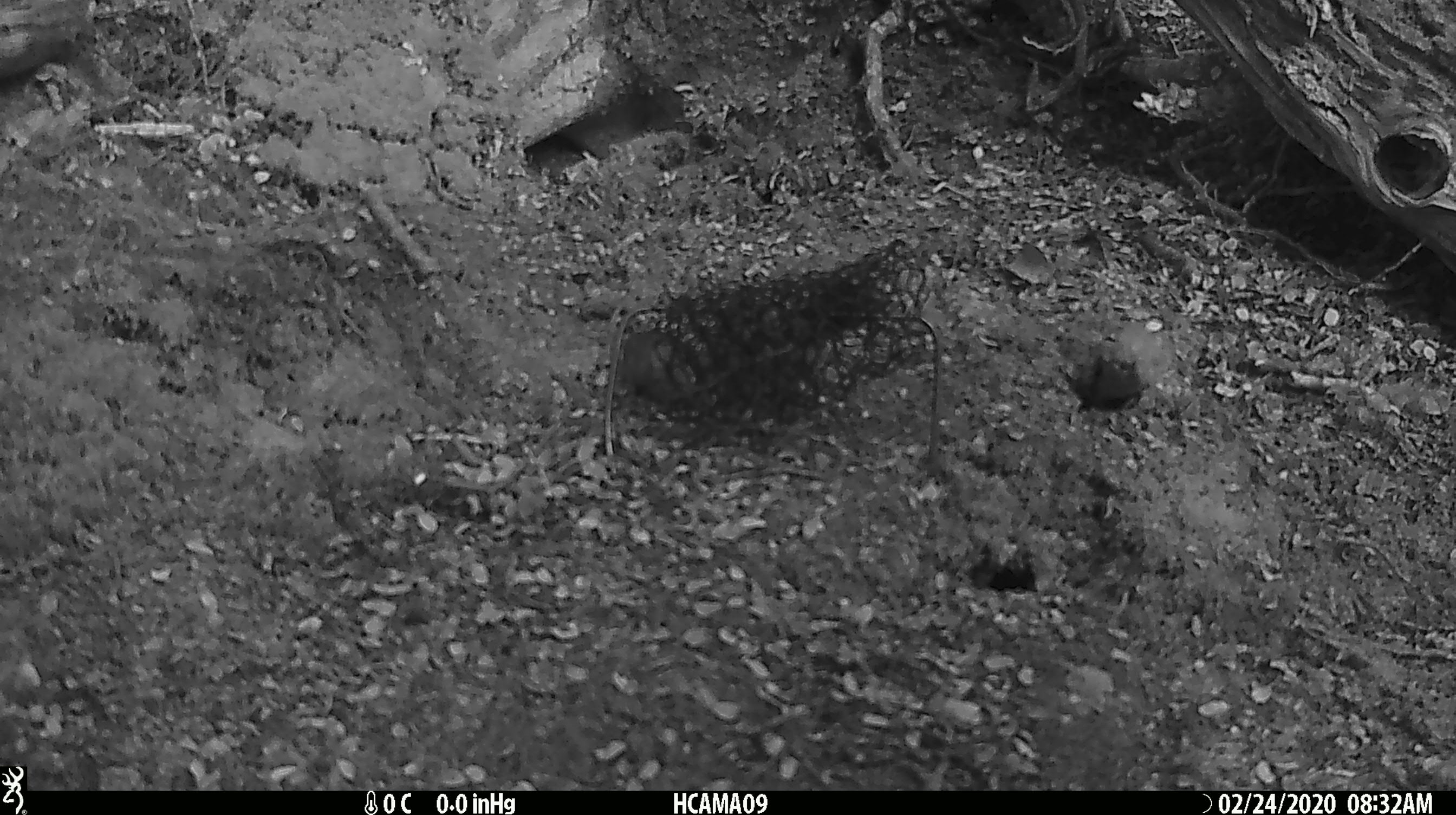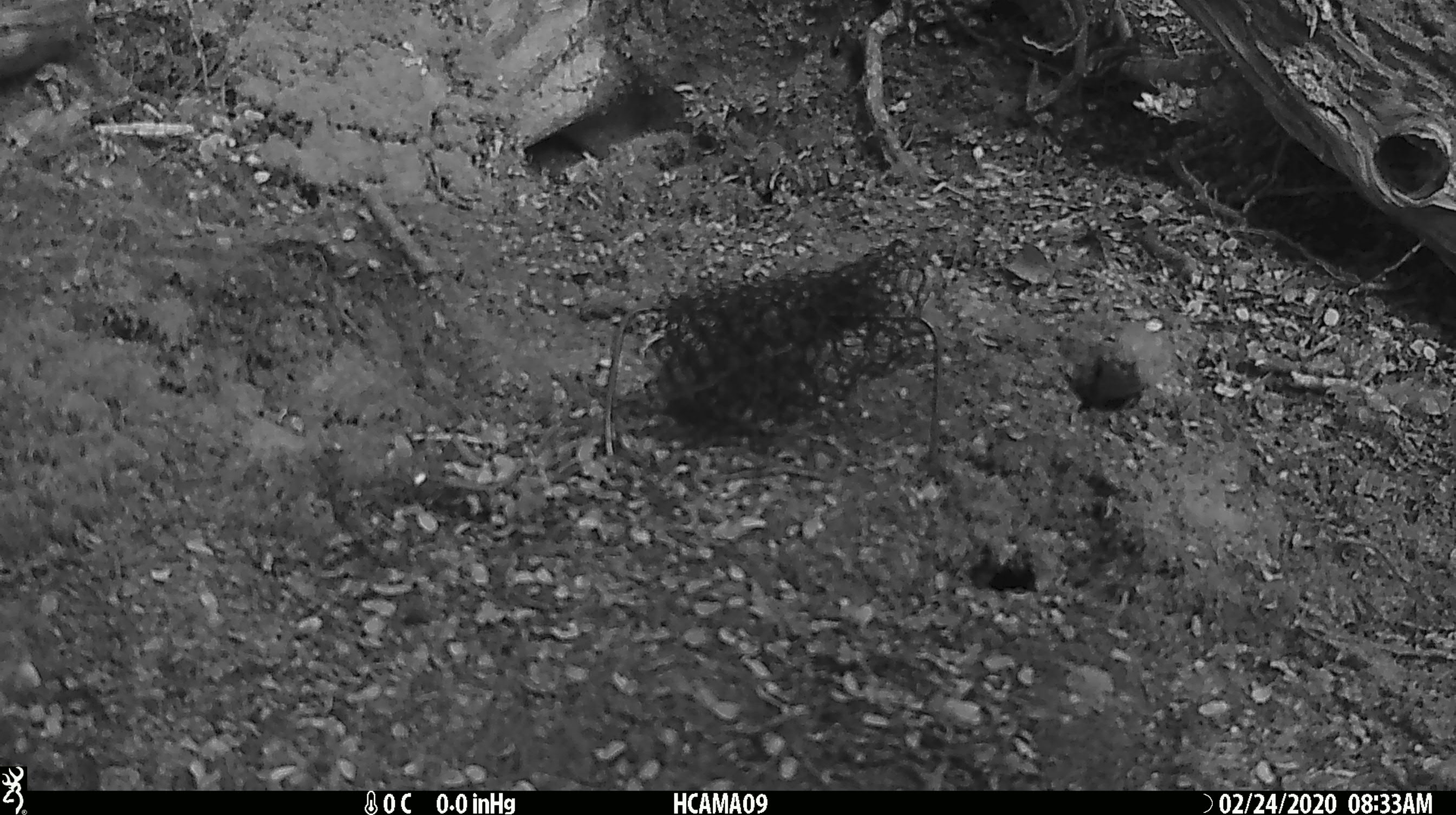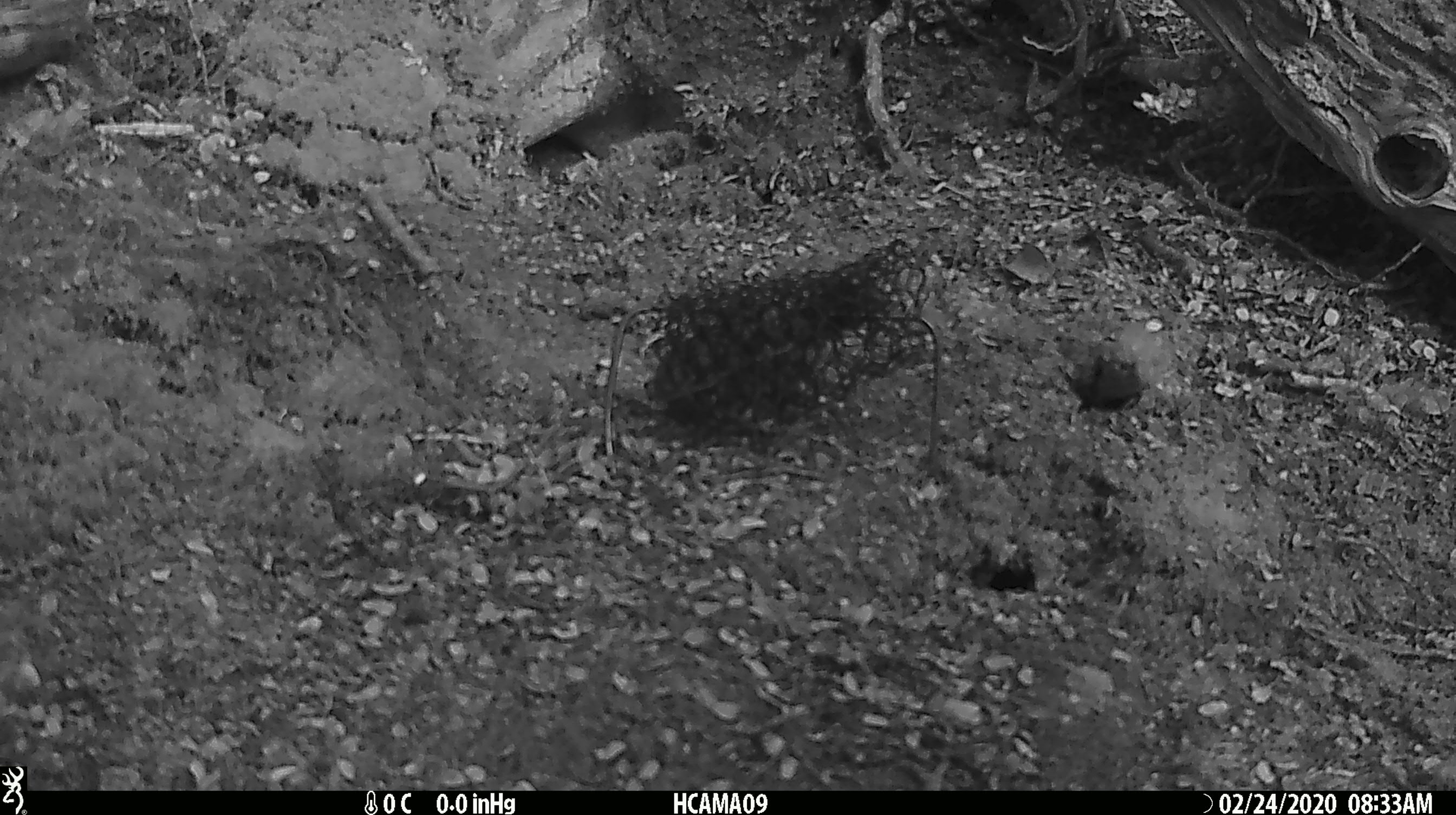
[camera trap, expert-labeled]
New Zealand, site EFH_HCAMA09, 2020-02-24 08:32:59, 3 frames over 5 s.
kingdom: Animalia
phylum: Chordata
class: Mammalia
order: Rodentia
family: Muridae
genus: Mus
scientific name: Mus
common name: mouse